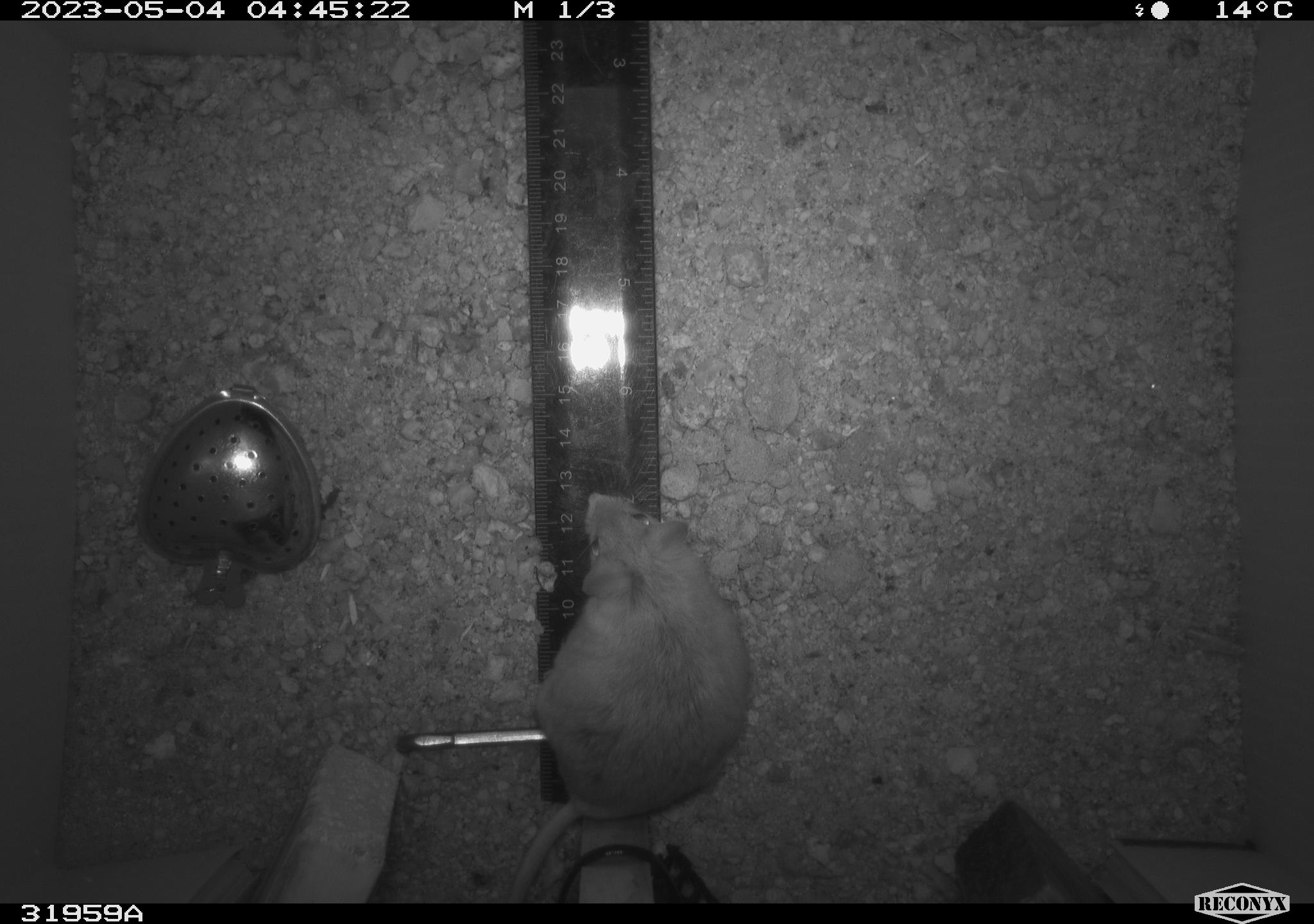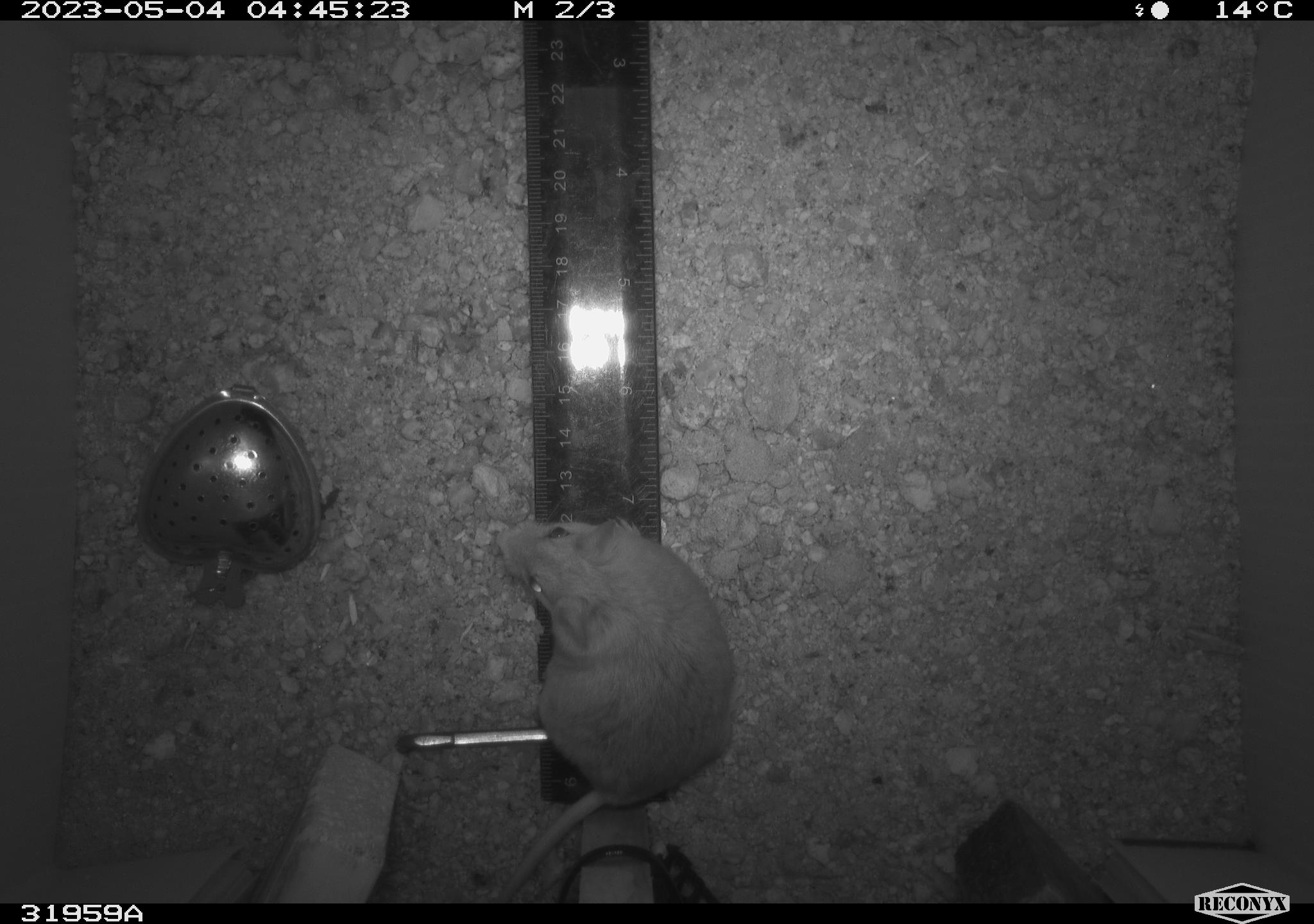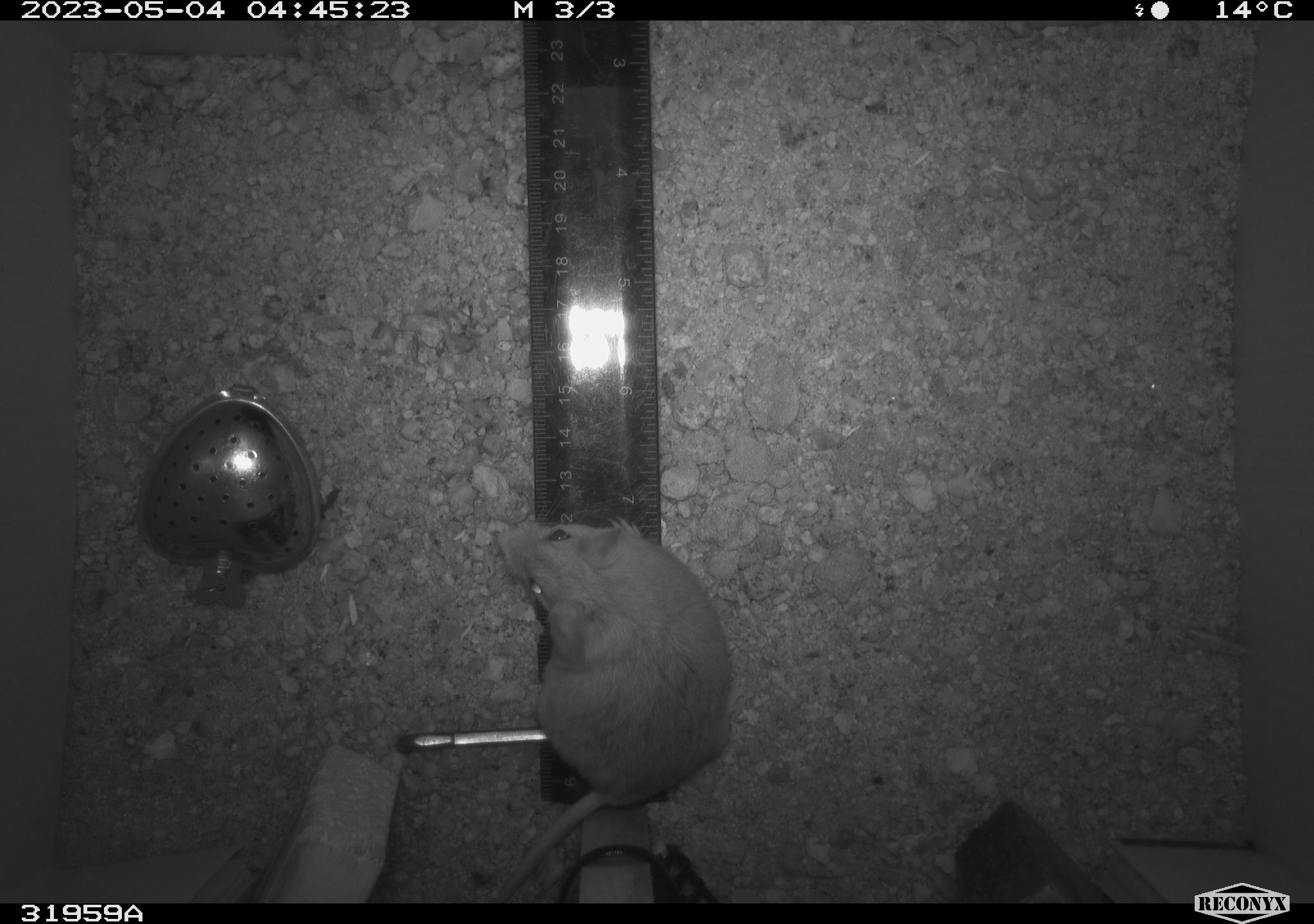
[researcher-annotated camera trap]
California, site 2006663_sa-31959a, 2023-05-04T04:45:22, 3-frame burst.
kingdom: Animalia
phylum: Chordata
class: Mammalia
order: Rodentia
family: Cricetidae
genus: Peromyscus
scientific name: Peromyscus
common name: deer mice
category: peromyscus species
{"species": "peromyscus species (deer mice) (Peromyscus)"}